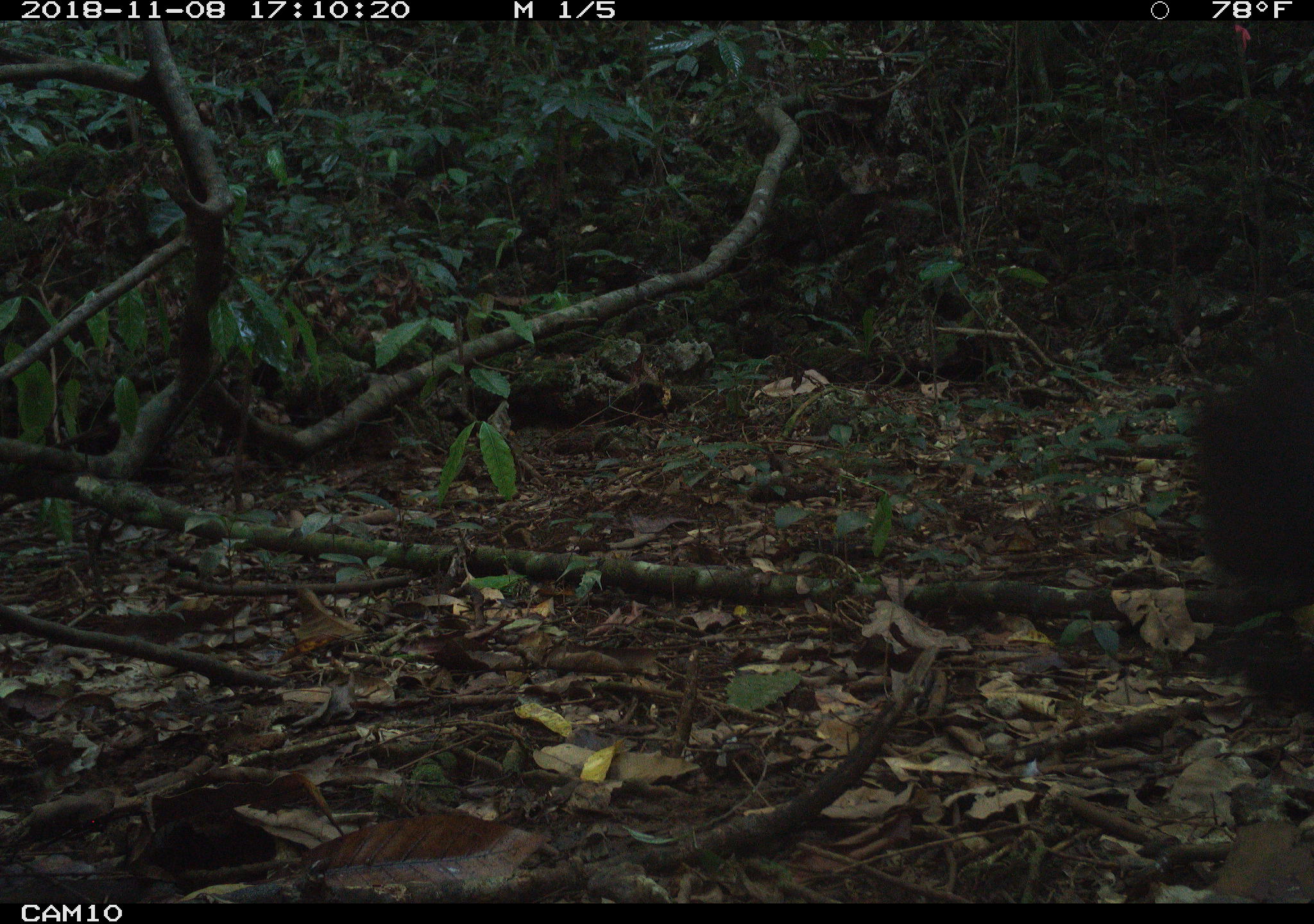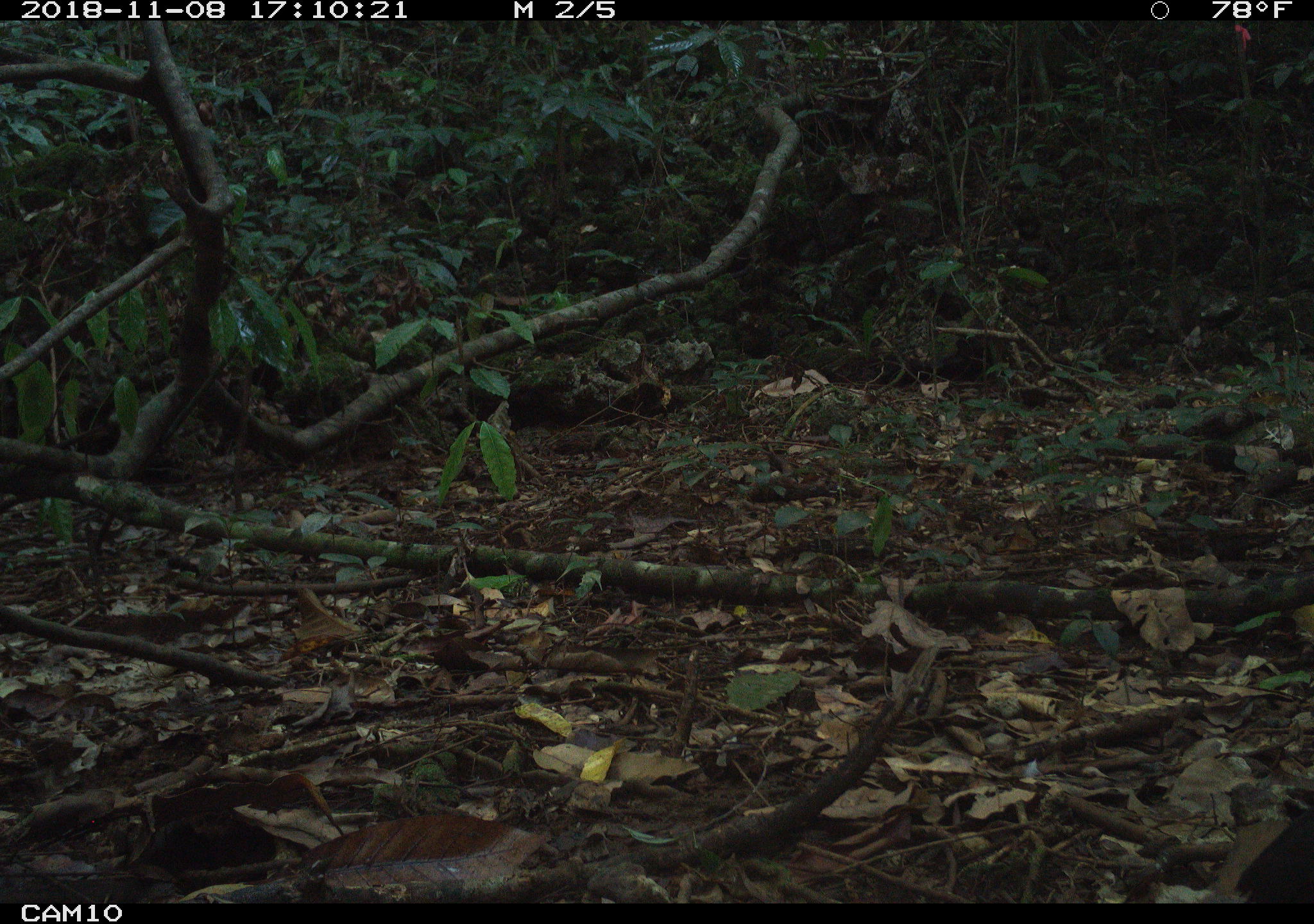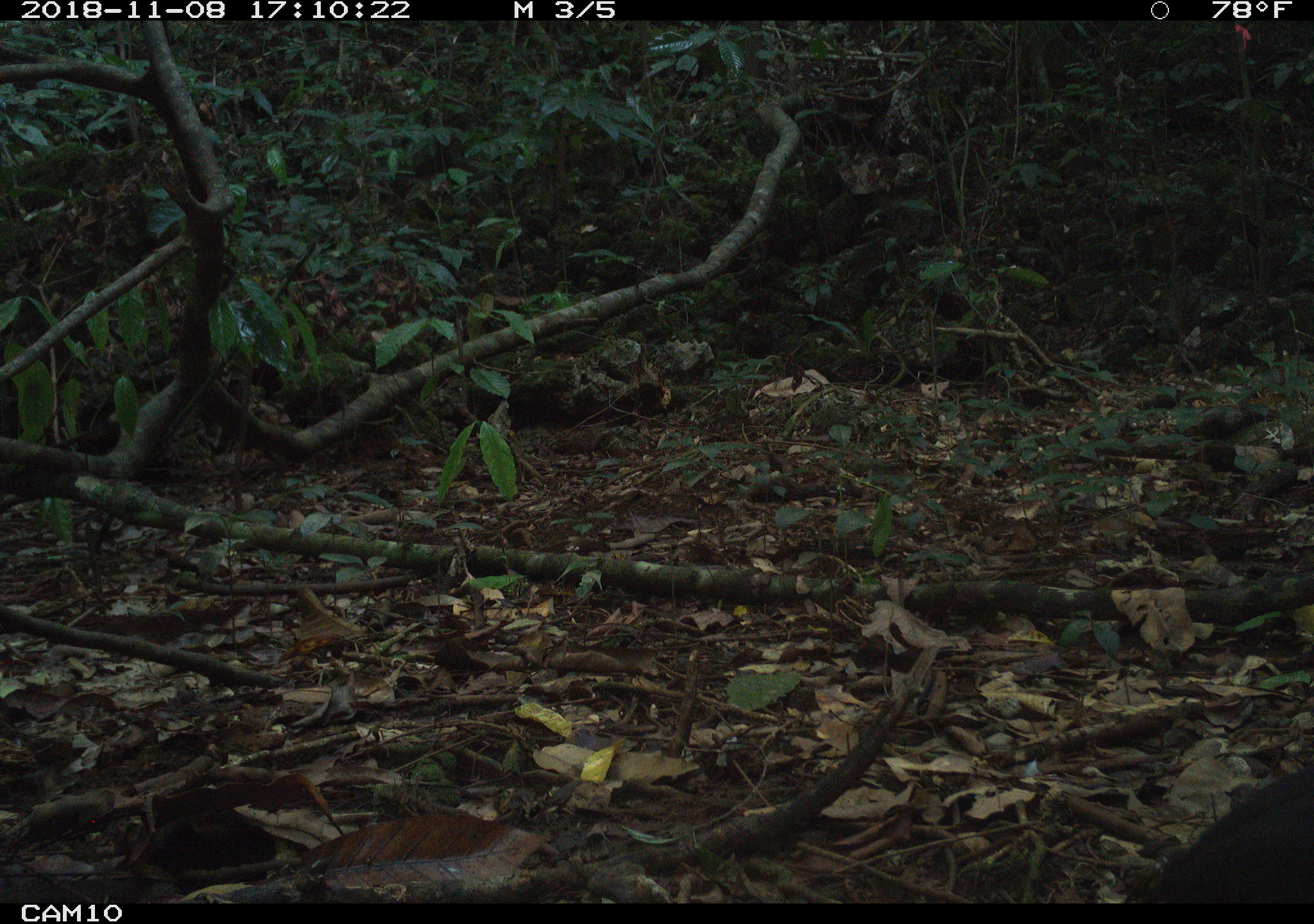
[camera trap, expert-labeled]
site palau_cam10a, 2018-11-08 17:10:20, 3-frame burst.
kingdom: Animalia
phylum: Chordata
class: Aves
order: Galliformes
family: Megapodiidae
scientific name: Megapodiidae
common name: megapode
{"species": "megapode (Megapodiidae)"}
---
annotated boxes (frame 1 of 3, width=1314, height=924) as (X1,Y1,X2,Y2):
megapode: (1183,337,1314,603)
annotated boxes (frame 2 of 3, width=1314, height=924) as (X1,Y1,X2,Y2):
megapode: (1239,806,1314,902)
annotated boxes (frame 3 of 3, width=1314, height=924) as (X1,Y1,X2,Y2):
megapode: (1143,758,1313,906)